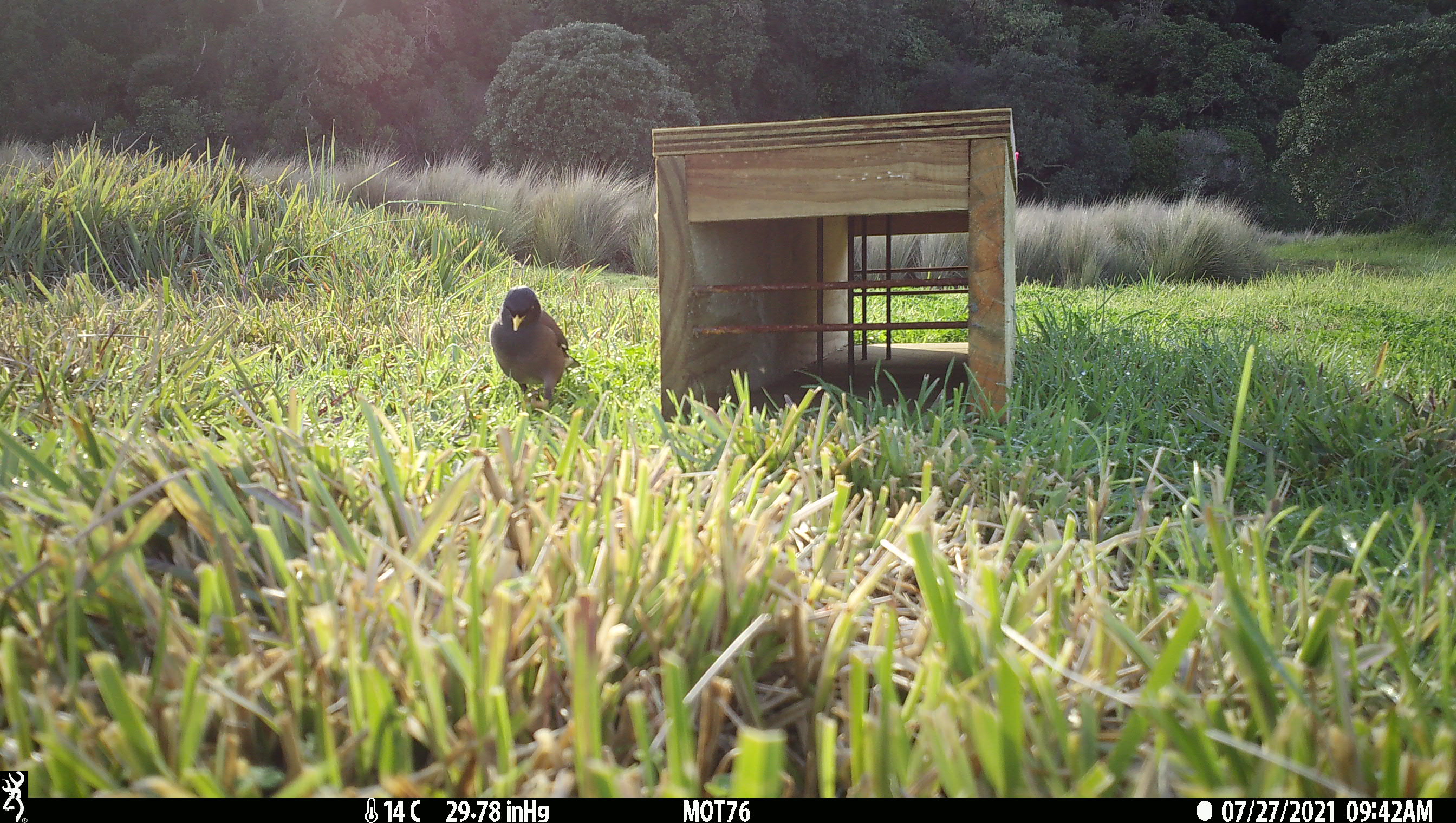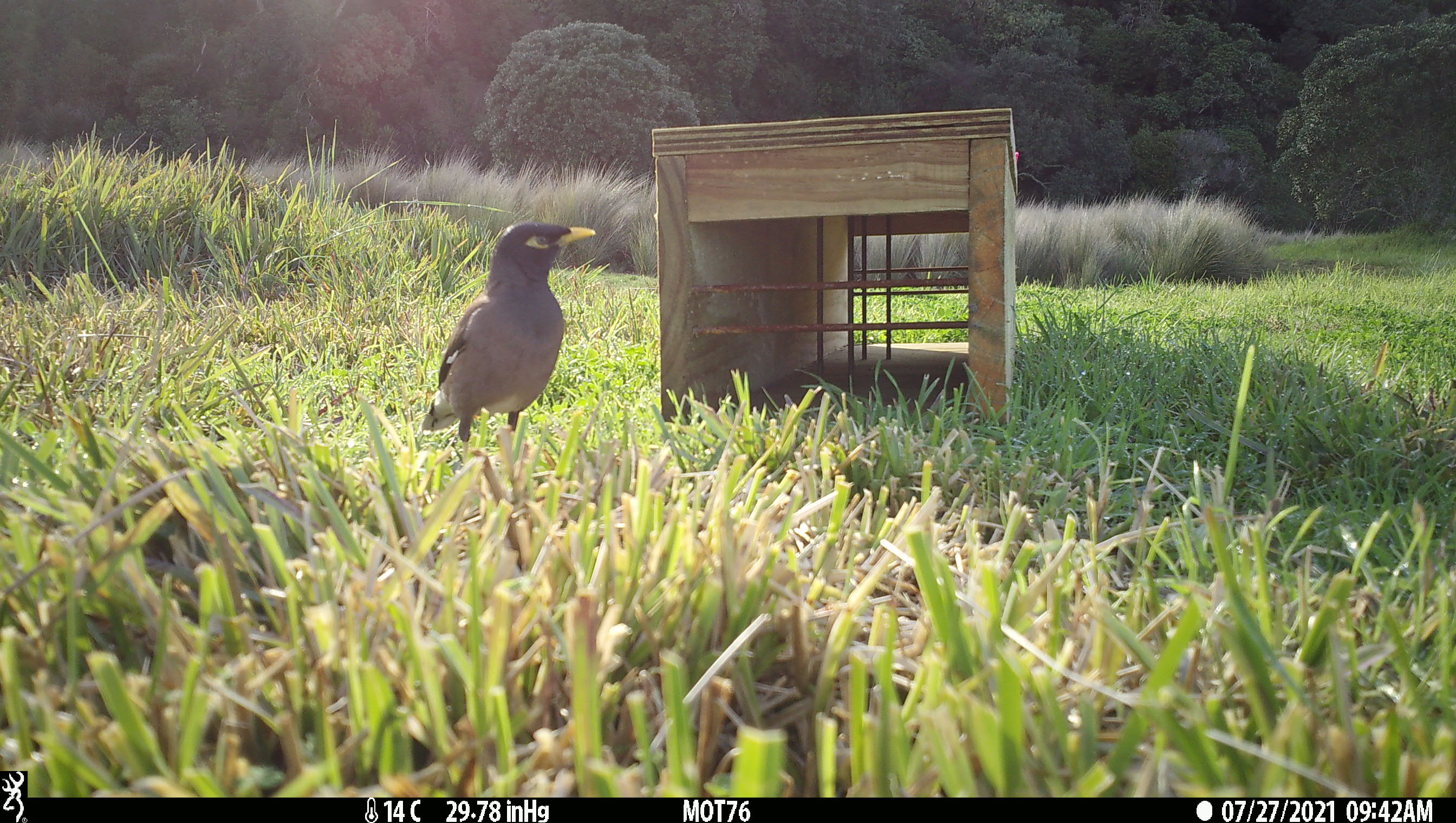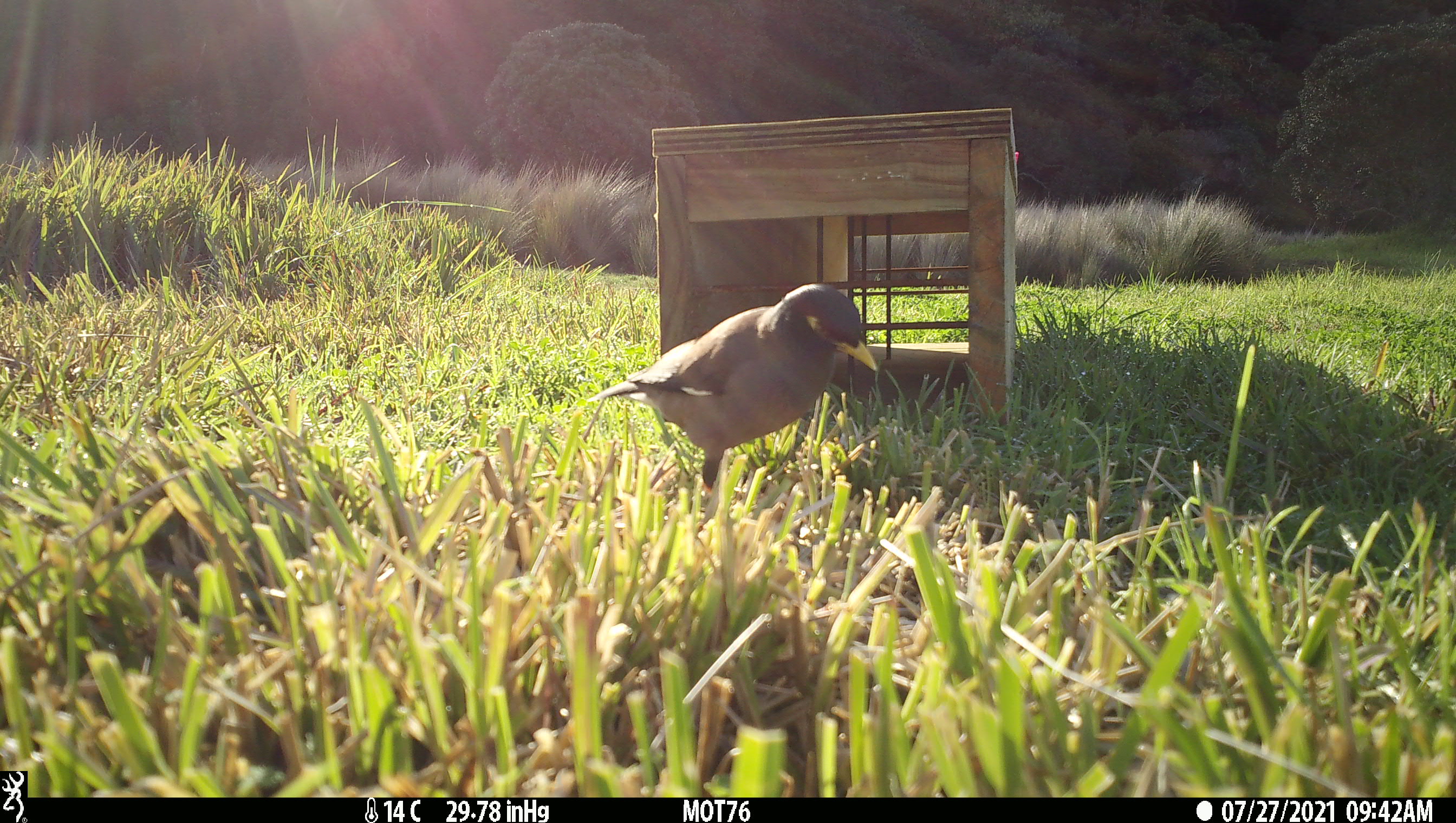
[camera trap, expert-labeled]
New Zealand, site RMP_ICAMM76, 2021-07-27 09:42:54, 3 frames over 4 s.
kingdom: Animalia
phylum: Chordata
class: Aves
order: Passeriformes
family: Sturnidae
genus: Acridotheres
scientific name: Acridotheres tristis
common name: common myna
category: myna